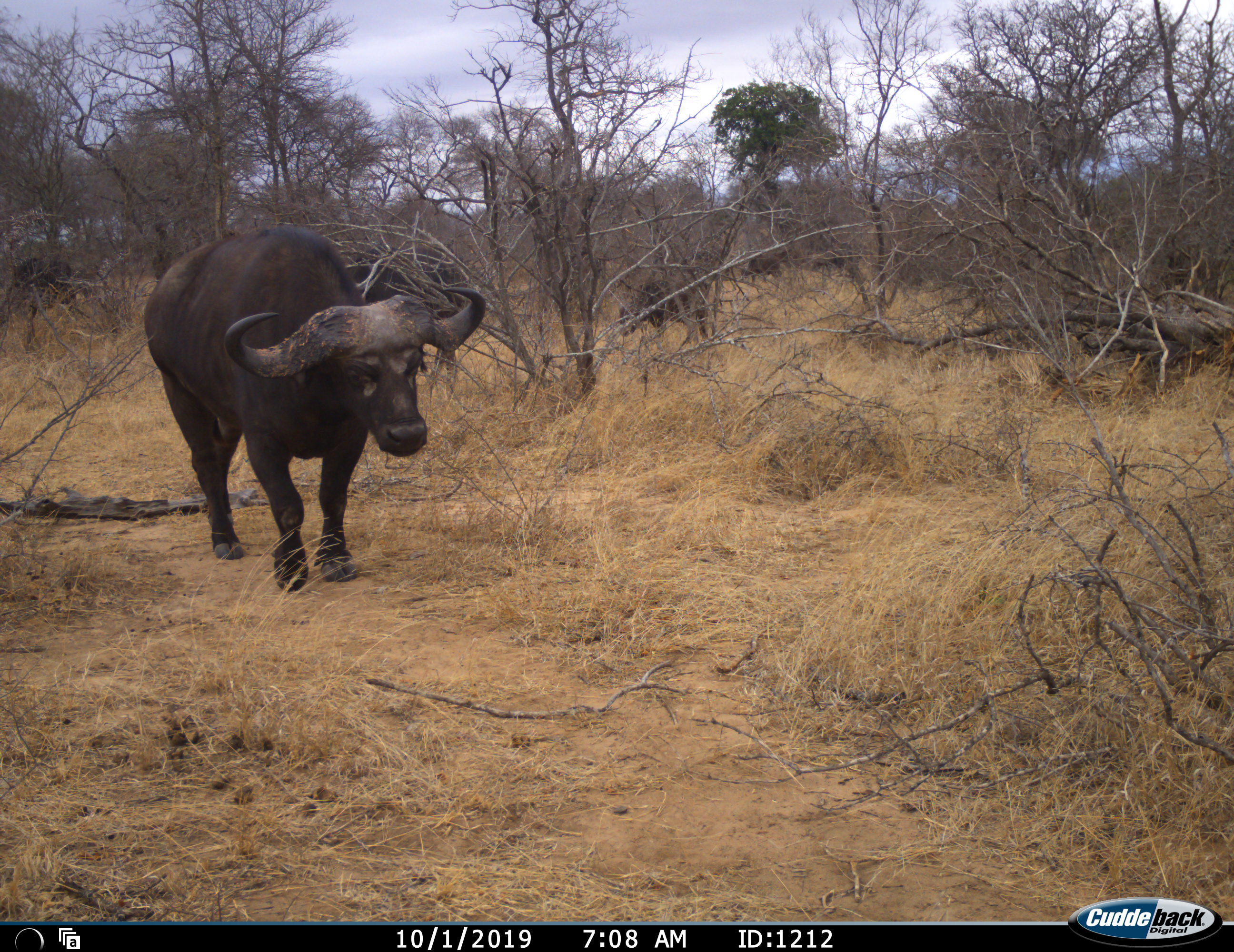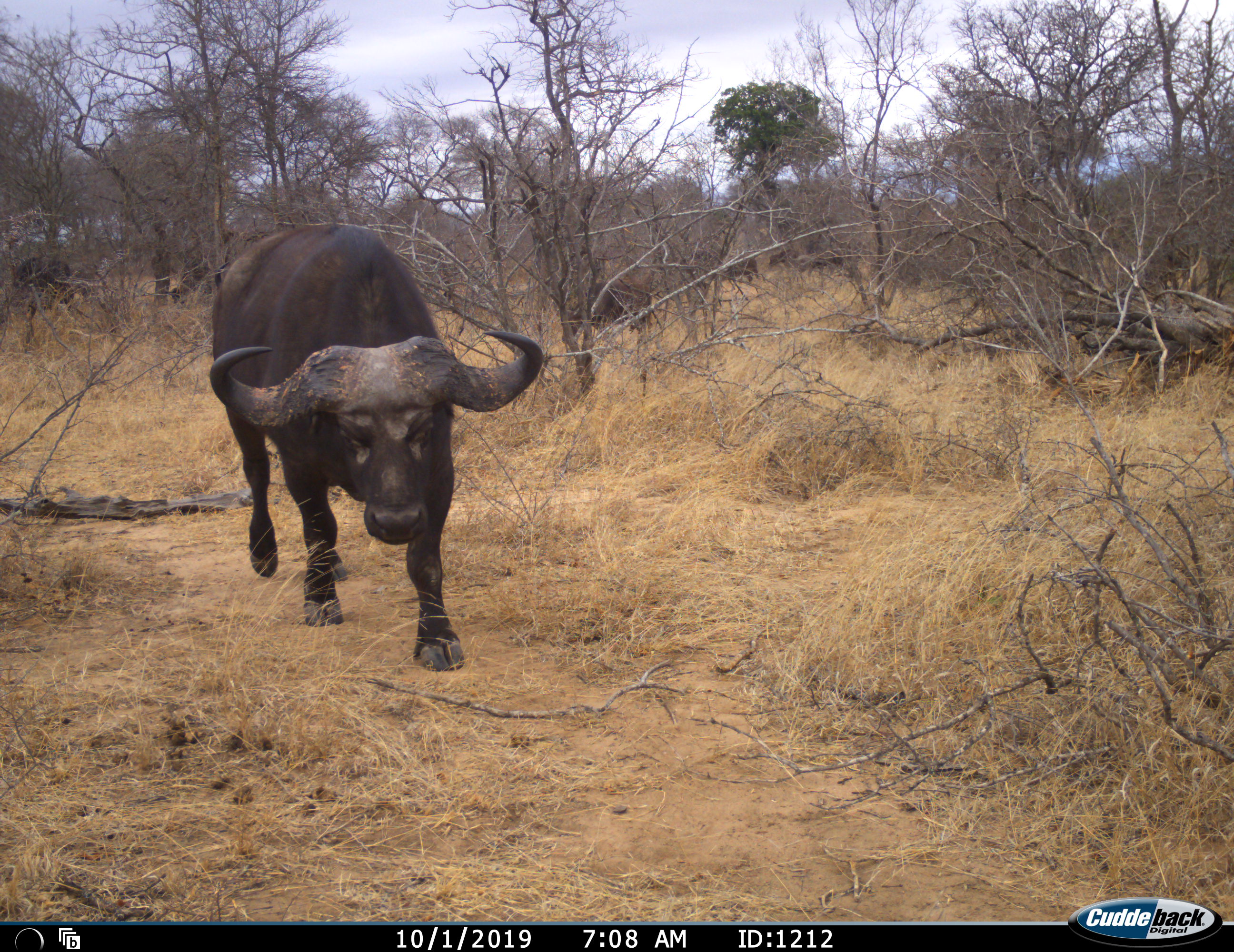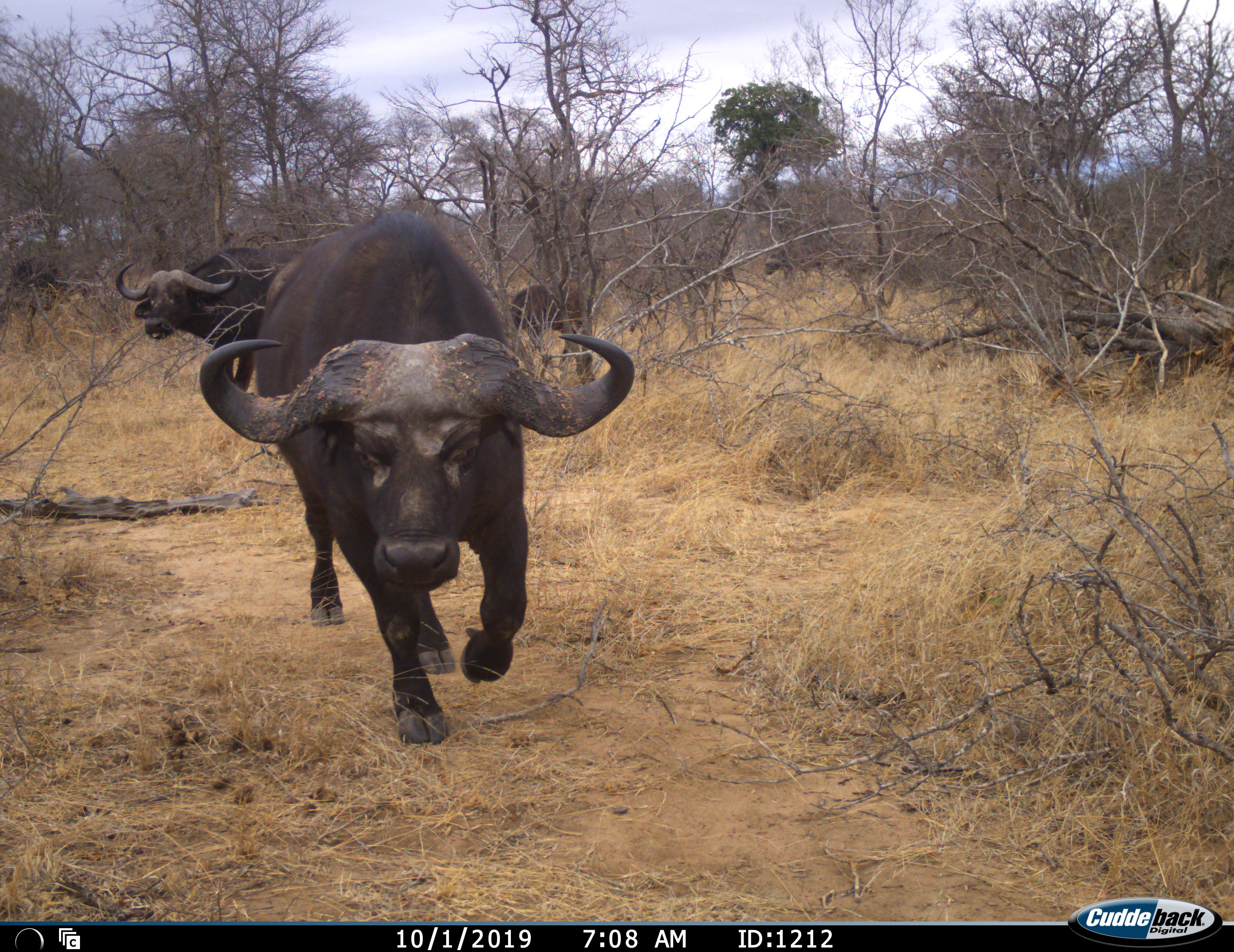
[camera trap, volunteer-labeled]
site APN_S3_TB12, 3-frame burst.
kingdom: Animalia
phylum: Chordata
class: Mammalia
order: Artiodactyla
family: Bovidae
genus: Syncerus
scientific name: Syncerus caffer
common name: african buffalo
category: buffalo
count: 6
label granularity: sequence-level